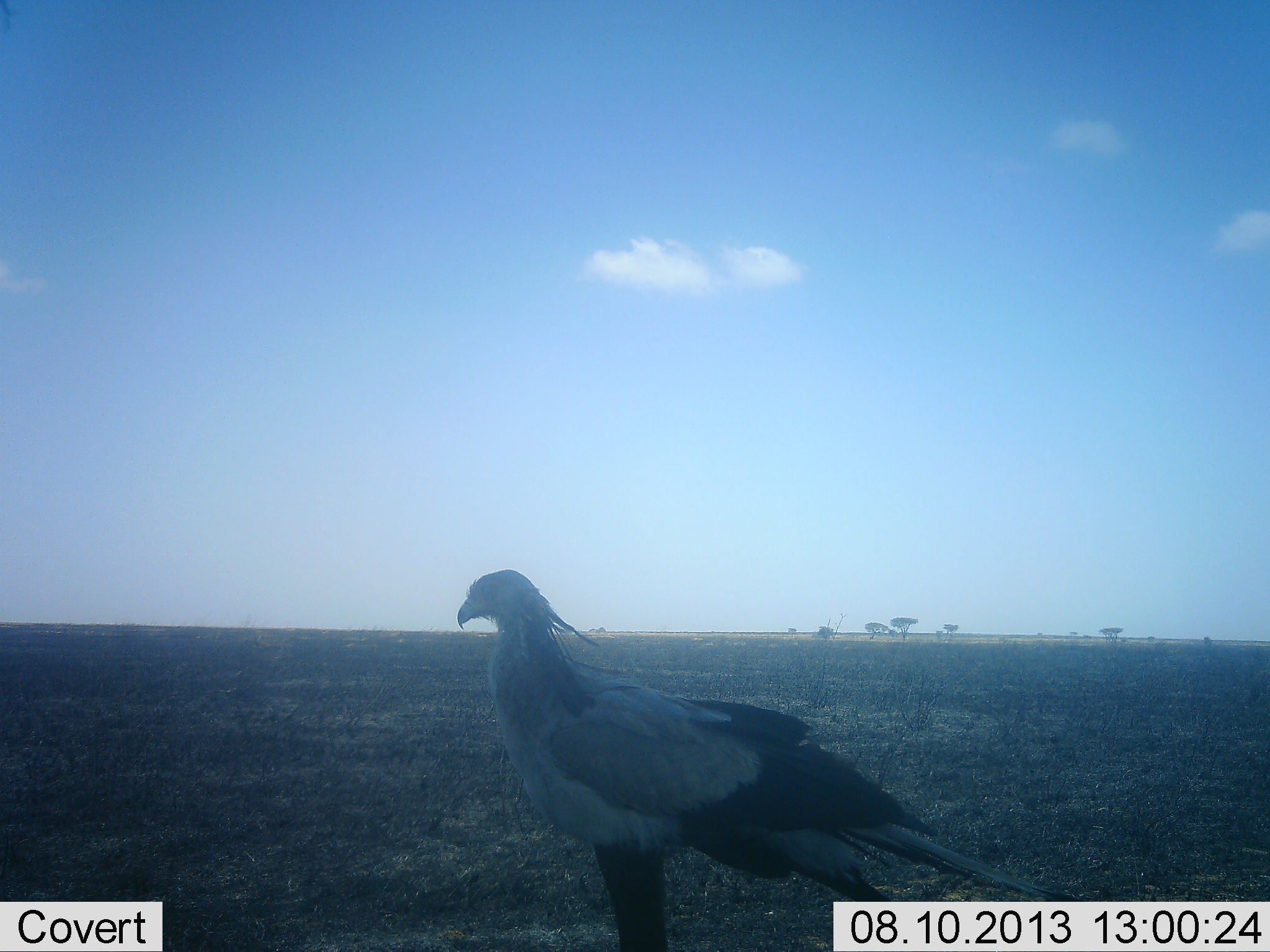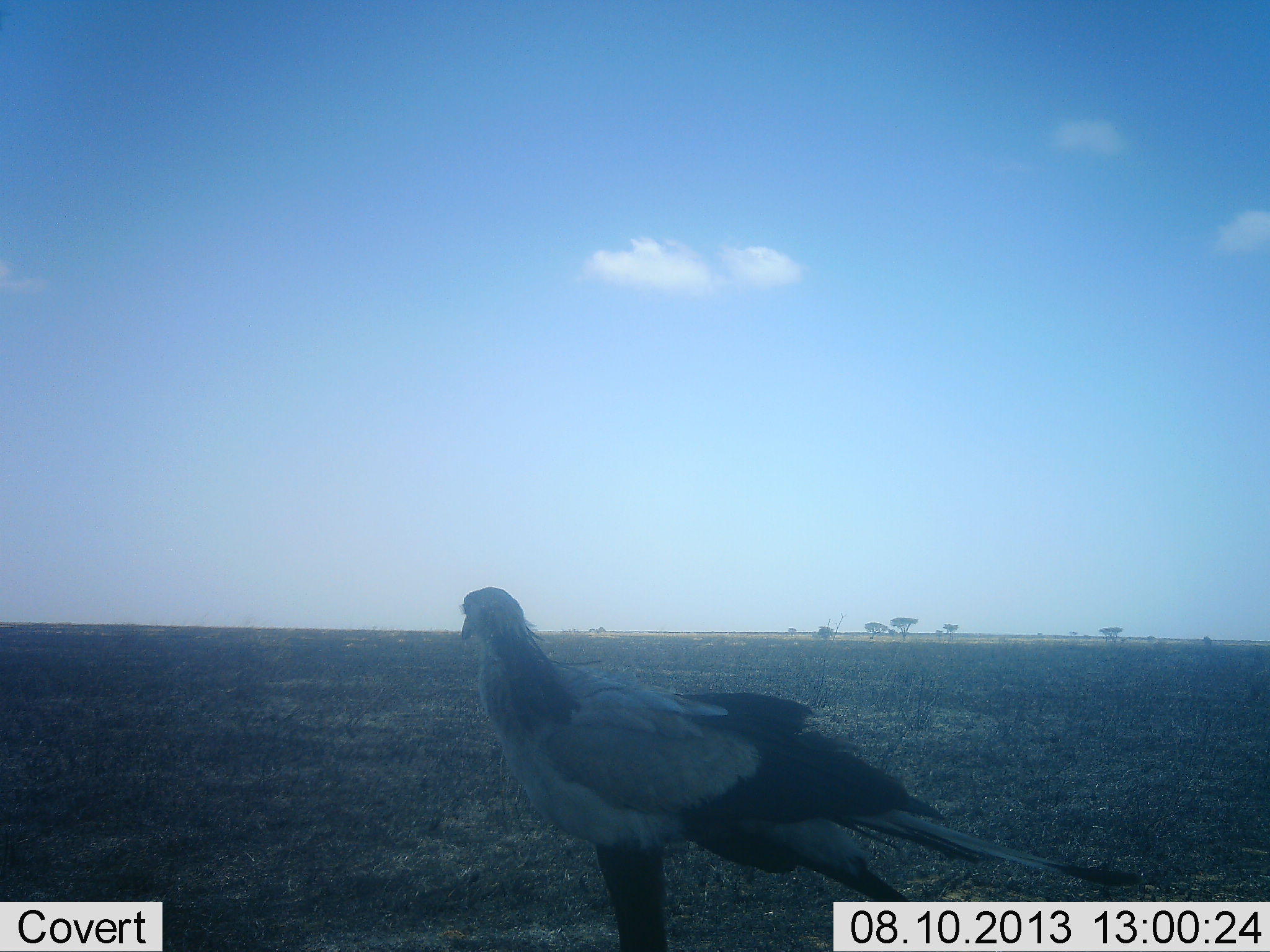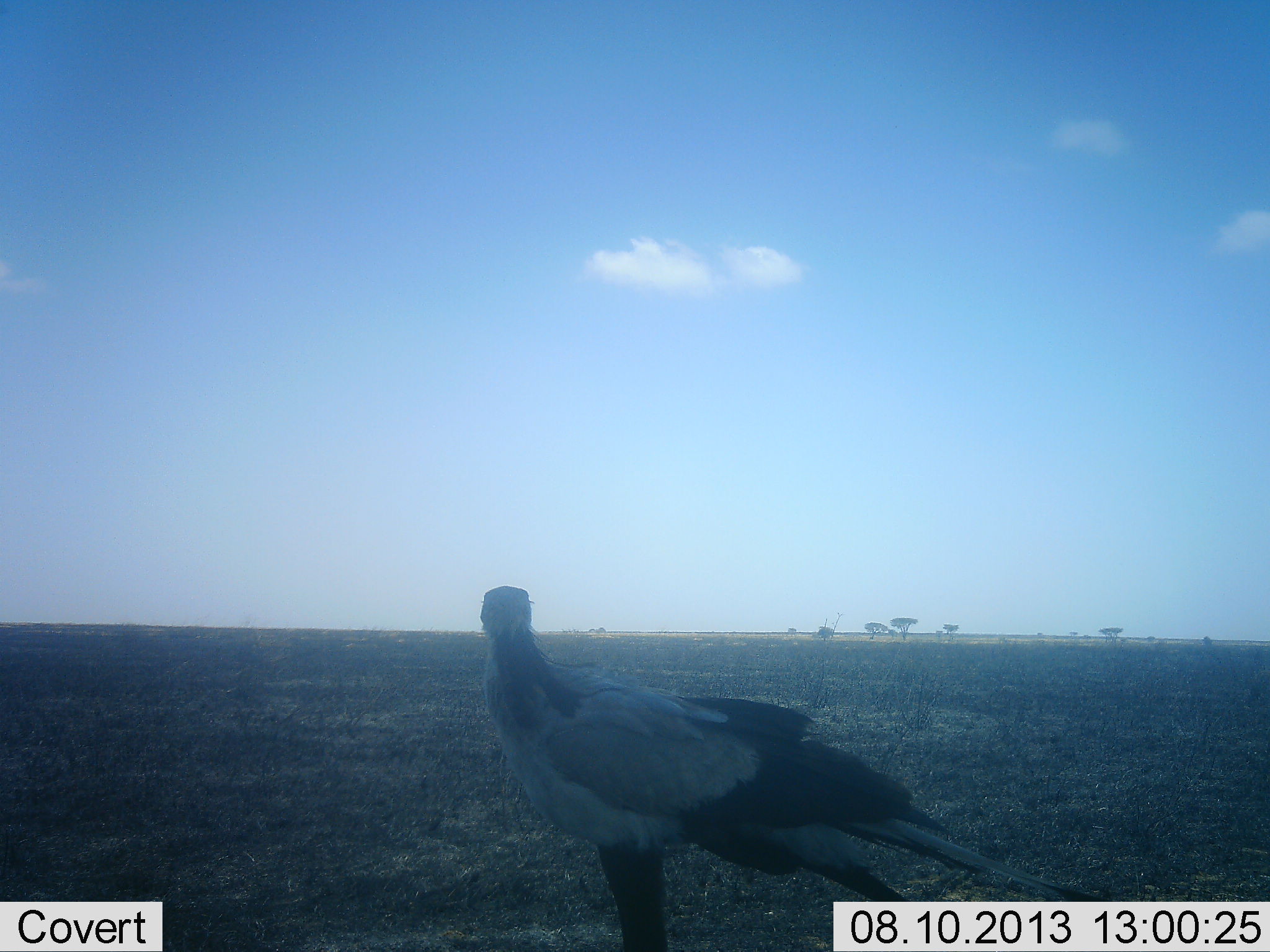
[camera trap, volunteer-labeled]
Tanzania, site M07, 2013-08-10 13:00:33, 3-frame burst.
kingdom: Animalia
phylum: Chordata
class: Aves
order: Accipitriformes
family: Sagittariidae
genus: Sagittarius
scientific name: Sagittarius serpentarius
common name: secretary bird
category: secretarybird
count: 1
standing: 93%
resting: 0%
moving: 7%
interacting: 0%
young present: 0%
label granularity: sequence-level